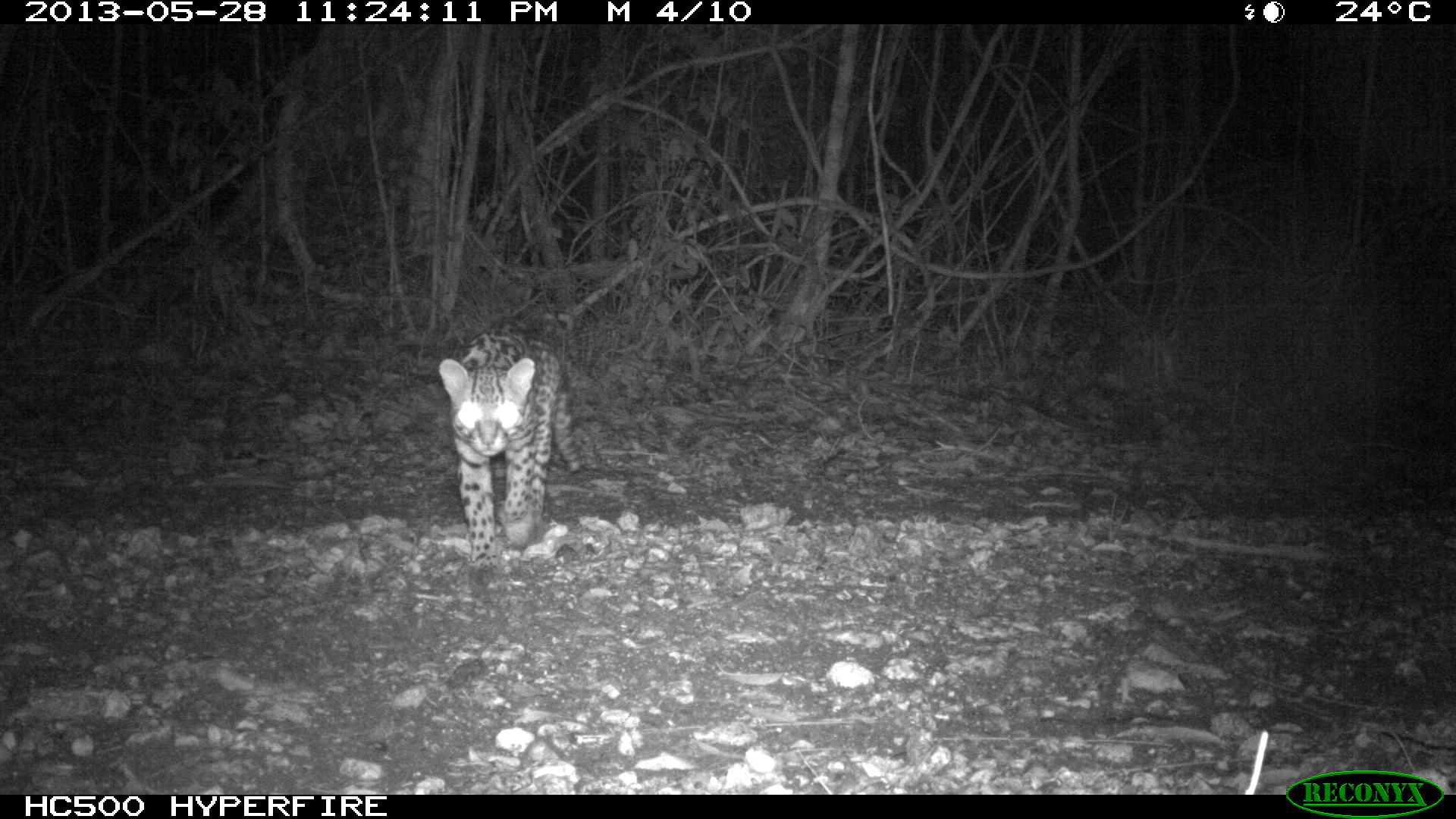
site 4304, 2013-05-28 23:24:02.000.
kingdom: Animalia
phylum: Chordata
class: Mammalia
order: Carnivora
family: Felidae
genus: Leopardus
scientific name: Leopardus pardalis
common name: ocelot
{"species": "Leopardus pardalis (ocelot)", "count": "1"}